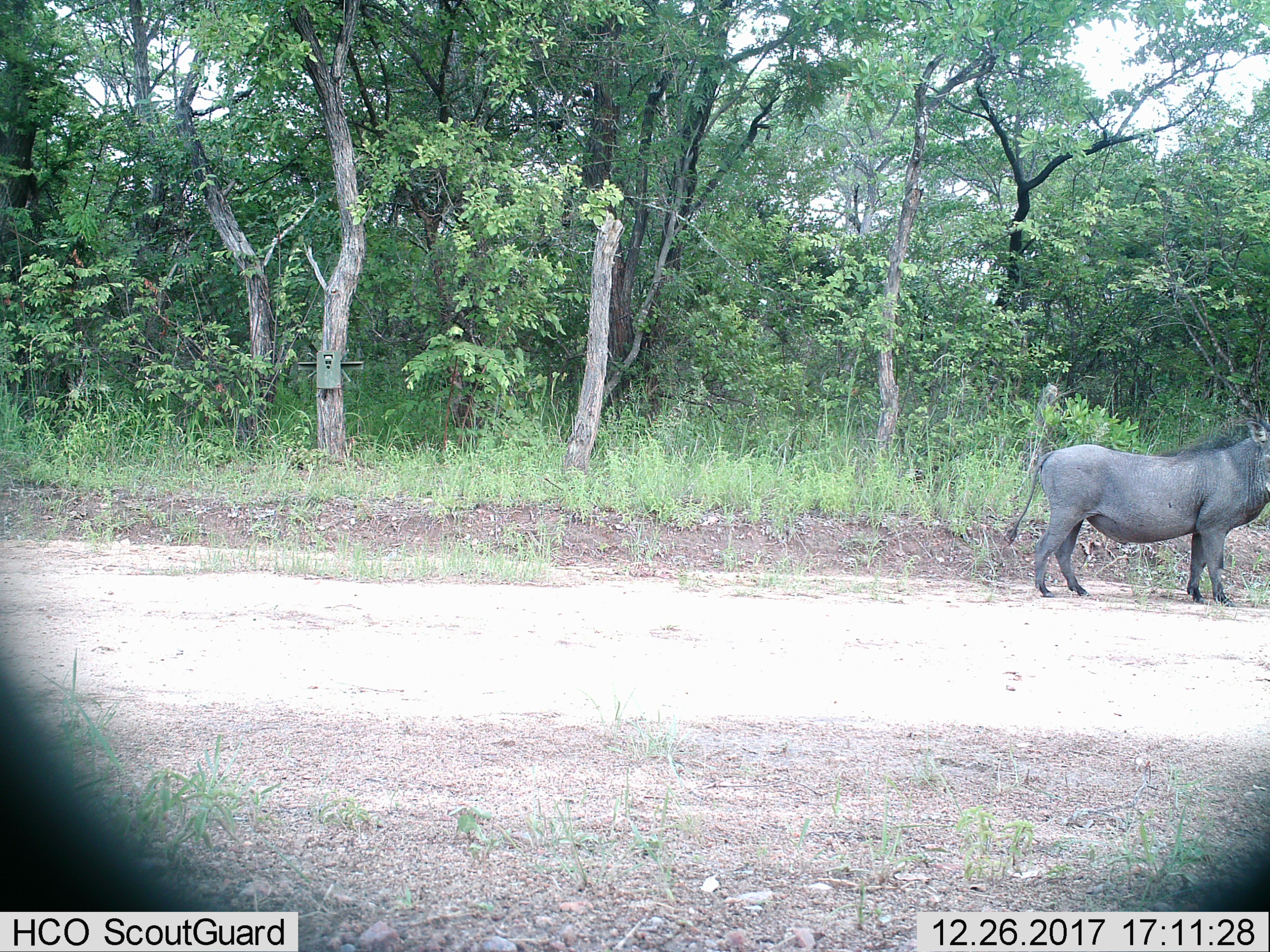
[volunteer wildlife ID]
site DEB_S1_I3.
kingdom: Animalia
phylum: Chordata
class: Mammalia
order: Artiodactyla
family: Suidae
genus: Phacochoerus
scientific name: Phacochoerus africanus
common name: warthog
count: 1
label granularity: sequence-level